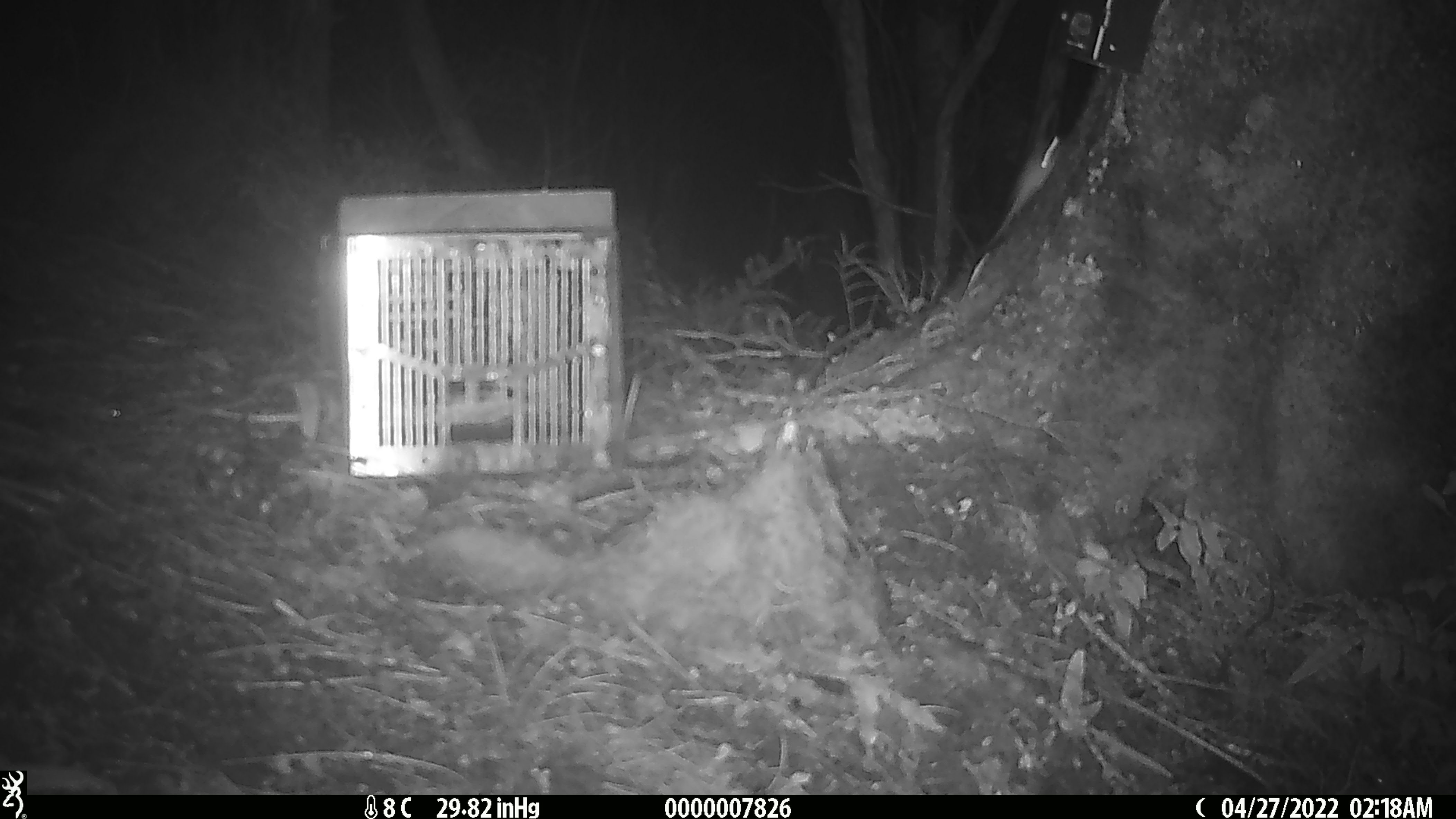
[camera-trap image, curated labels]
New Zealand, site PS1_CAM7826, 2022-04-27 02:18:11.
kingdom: Animalia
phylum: Chordata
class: Mammalia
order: Rodentia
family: Muridae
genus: Mus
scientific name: Mus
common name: mouse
Mouse (Mus).